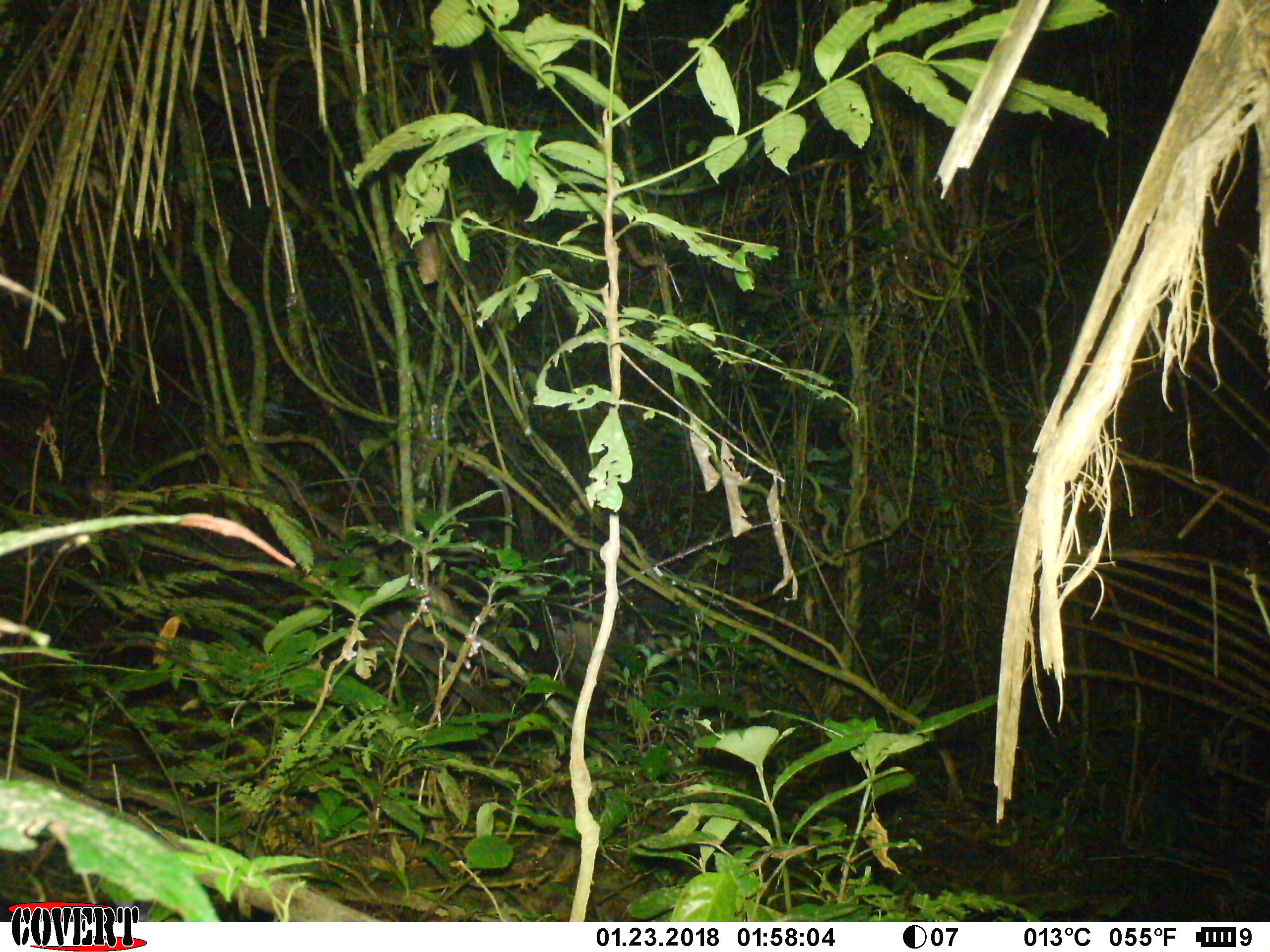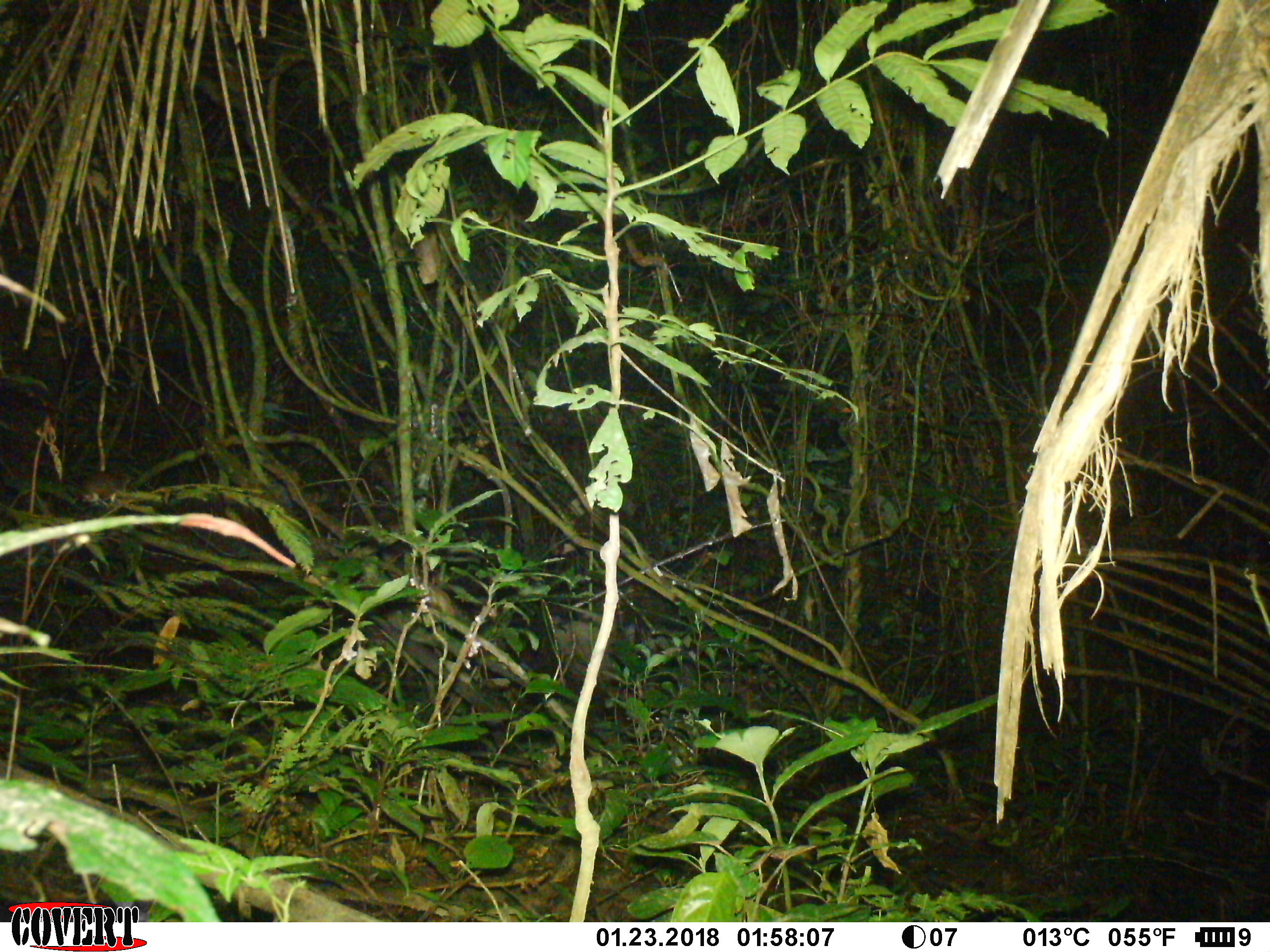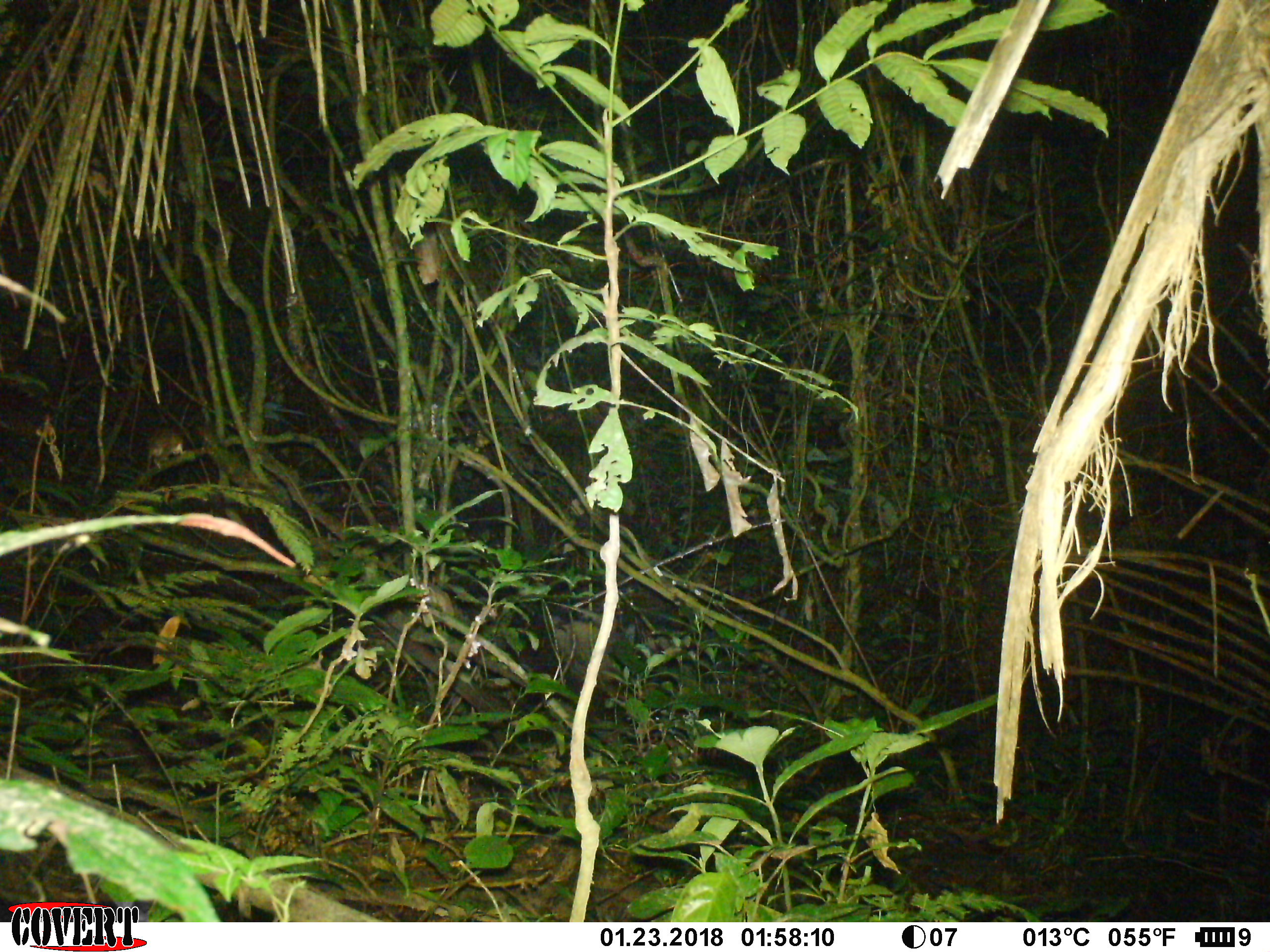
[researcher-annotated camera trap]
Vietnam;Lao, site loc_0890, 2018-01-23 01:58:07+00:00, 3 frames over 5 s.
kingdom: Animalia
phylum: Chordata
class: Mammalia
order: Rodentia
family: Muridae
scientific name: Muridae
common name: old-world mice and rats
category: unidentified murid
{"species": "unidentified murid (old-world mice and rats) (Muridae)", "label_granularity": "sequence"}